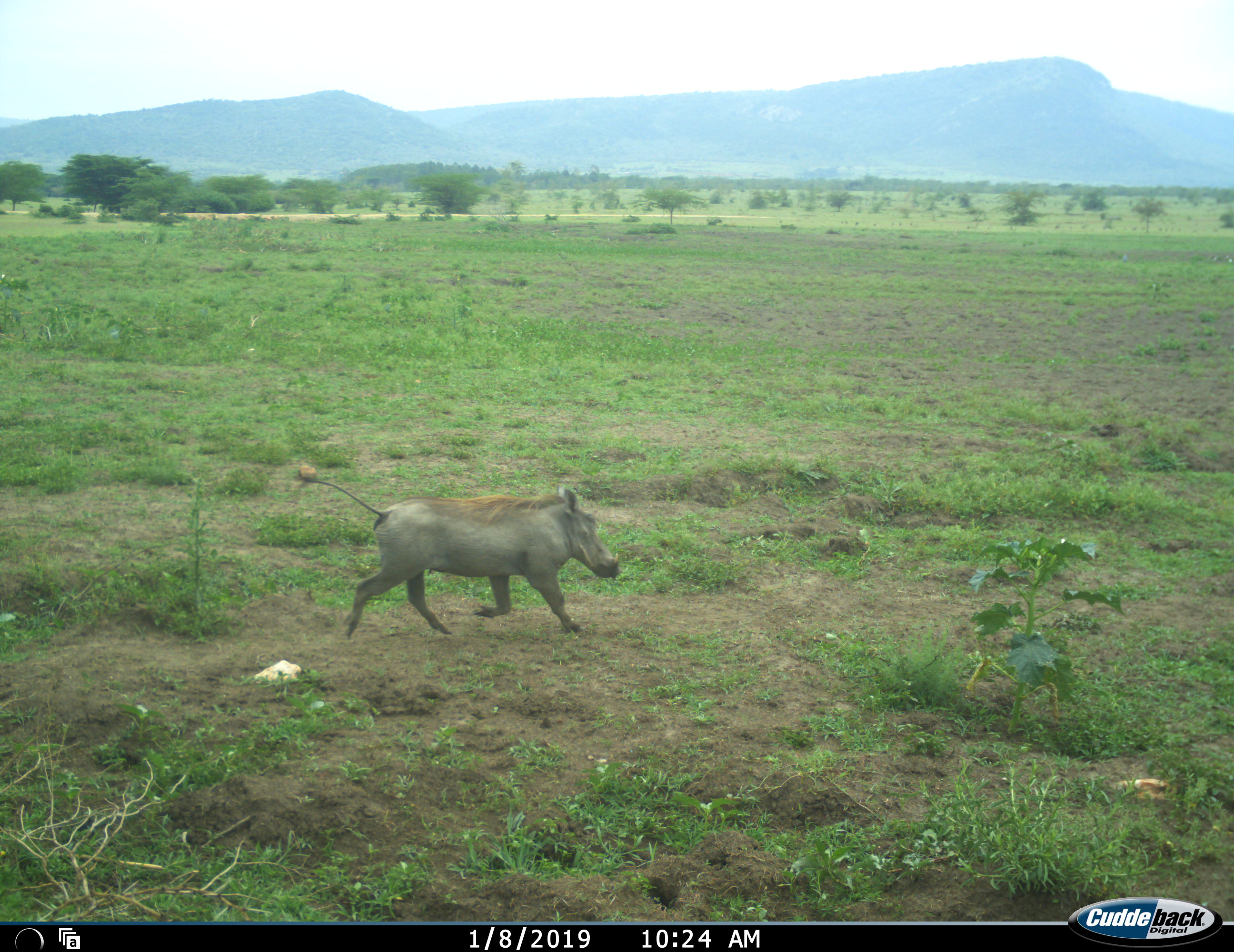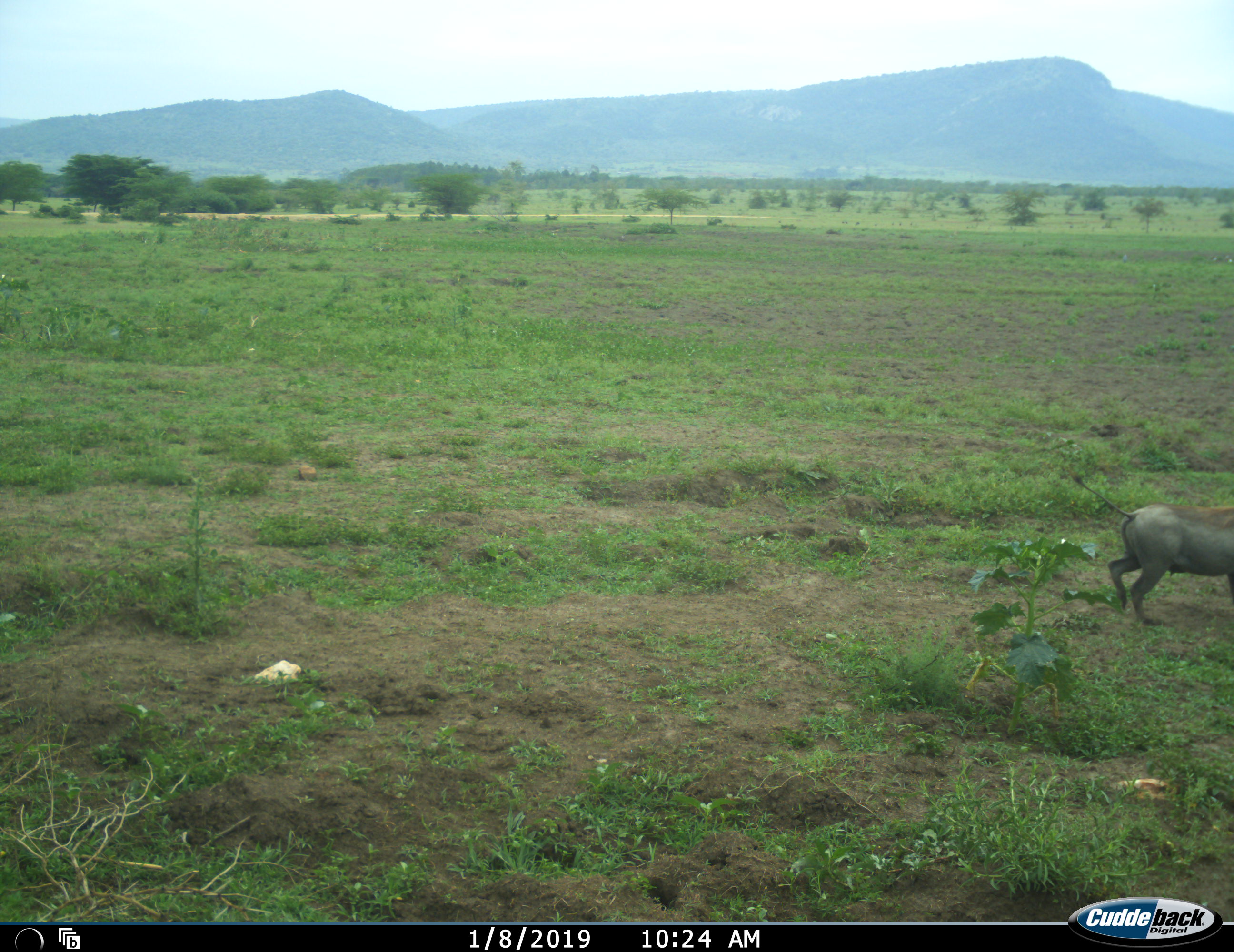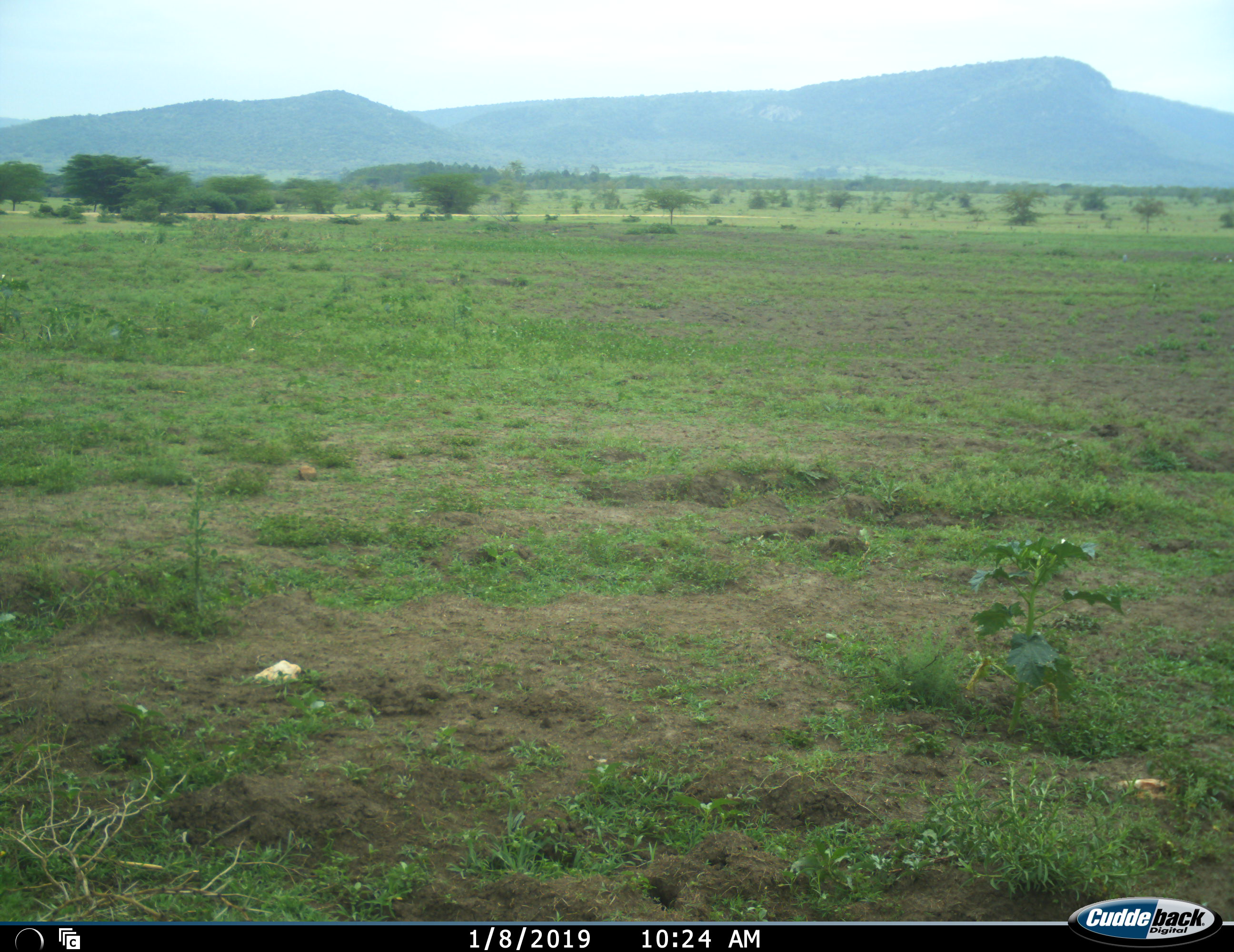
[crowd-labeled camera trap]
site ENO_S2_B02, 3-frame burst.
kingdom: Animalia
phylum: Chordata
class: Mammalia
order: Artiodactyla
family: Suidae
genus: Phacochoerus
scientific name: Phacochoerus africanus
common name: warthog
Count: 1.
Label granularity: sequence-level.